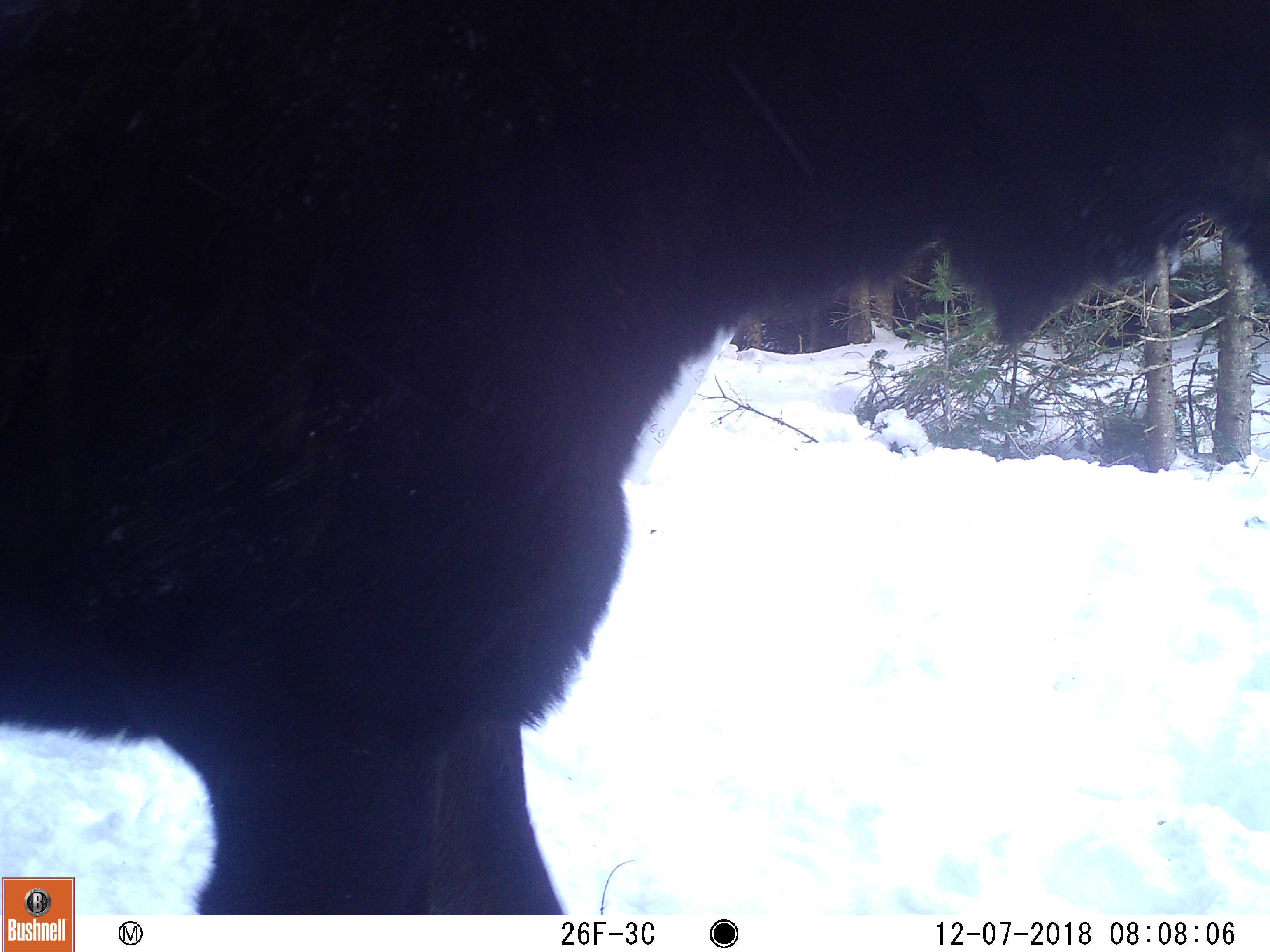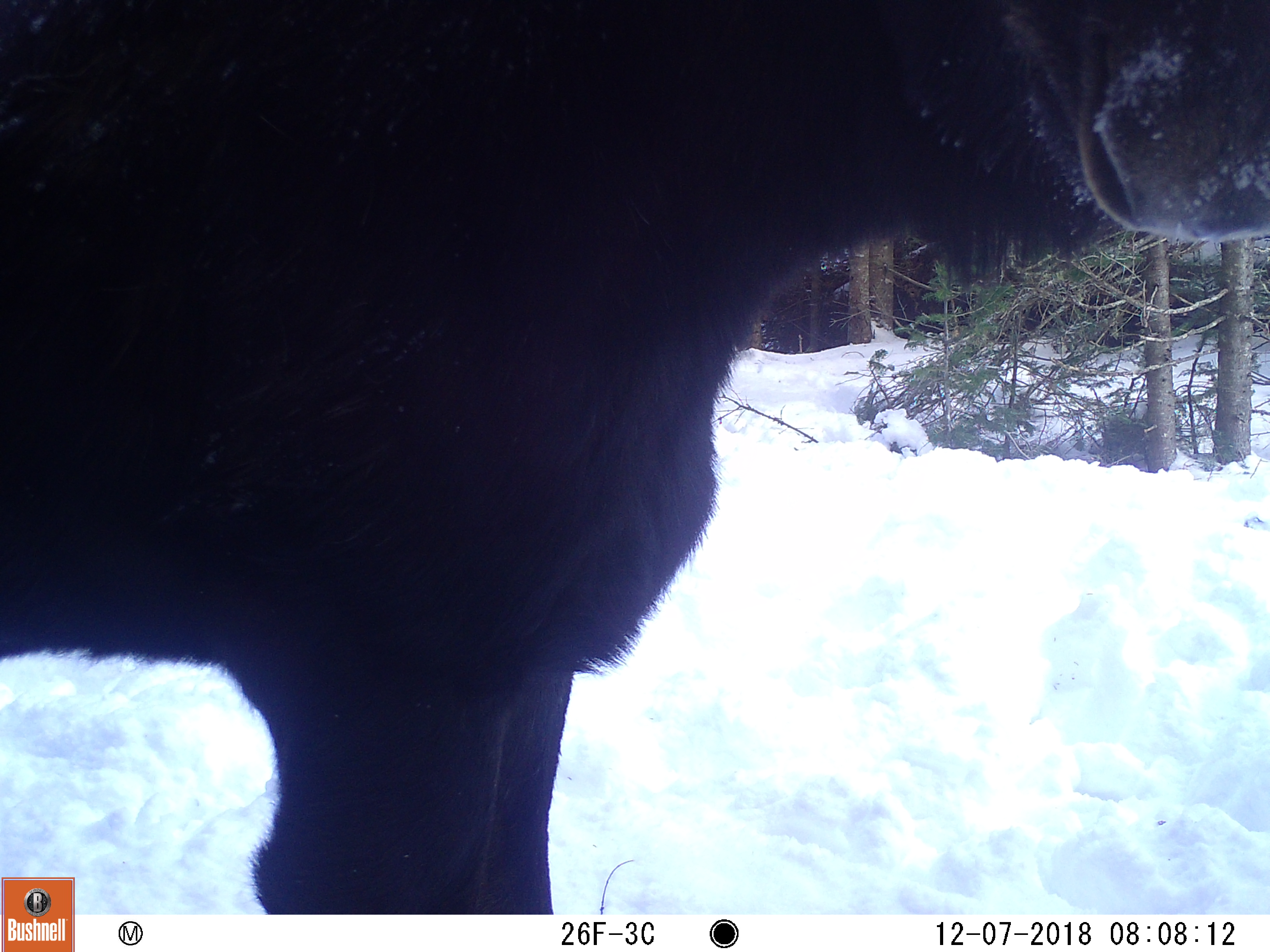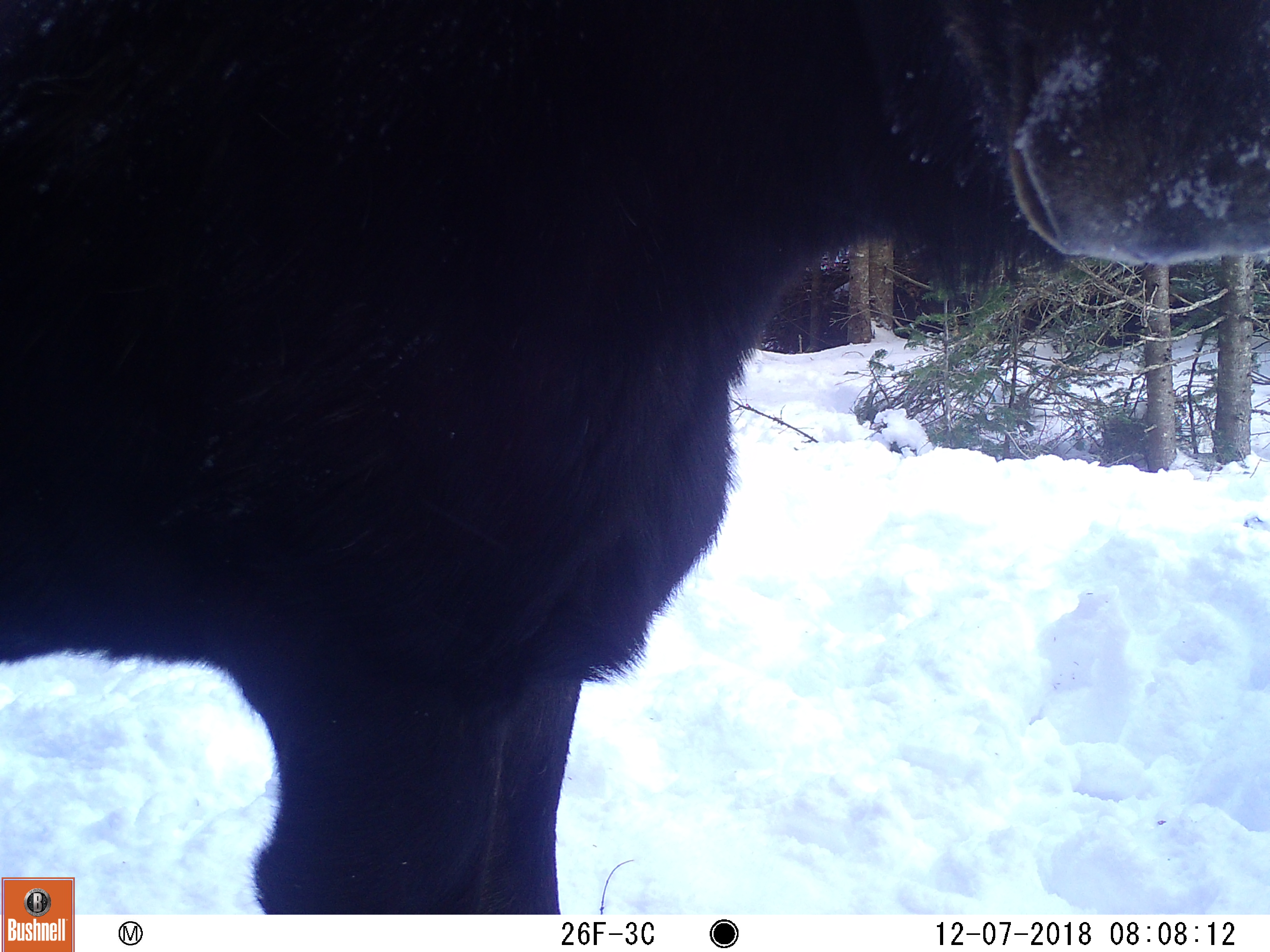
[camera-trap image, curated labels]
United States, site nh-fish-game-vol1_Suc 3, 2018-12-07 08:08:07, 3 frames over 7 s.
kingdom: Animalia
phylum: Chordata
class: Mammalia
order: Artiodactyla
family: Cervidae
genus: Alces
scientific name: Alces alces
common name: moose